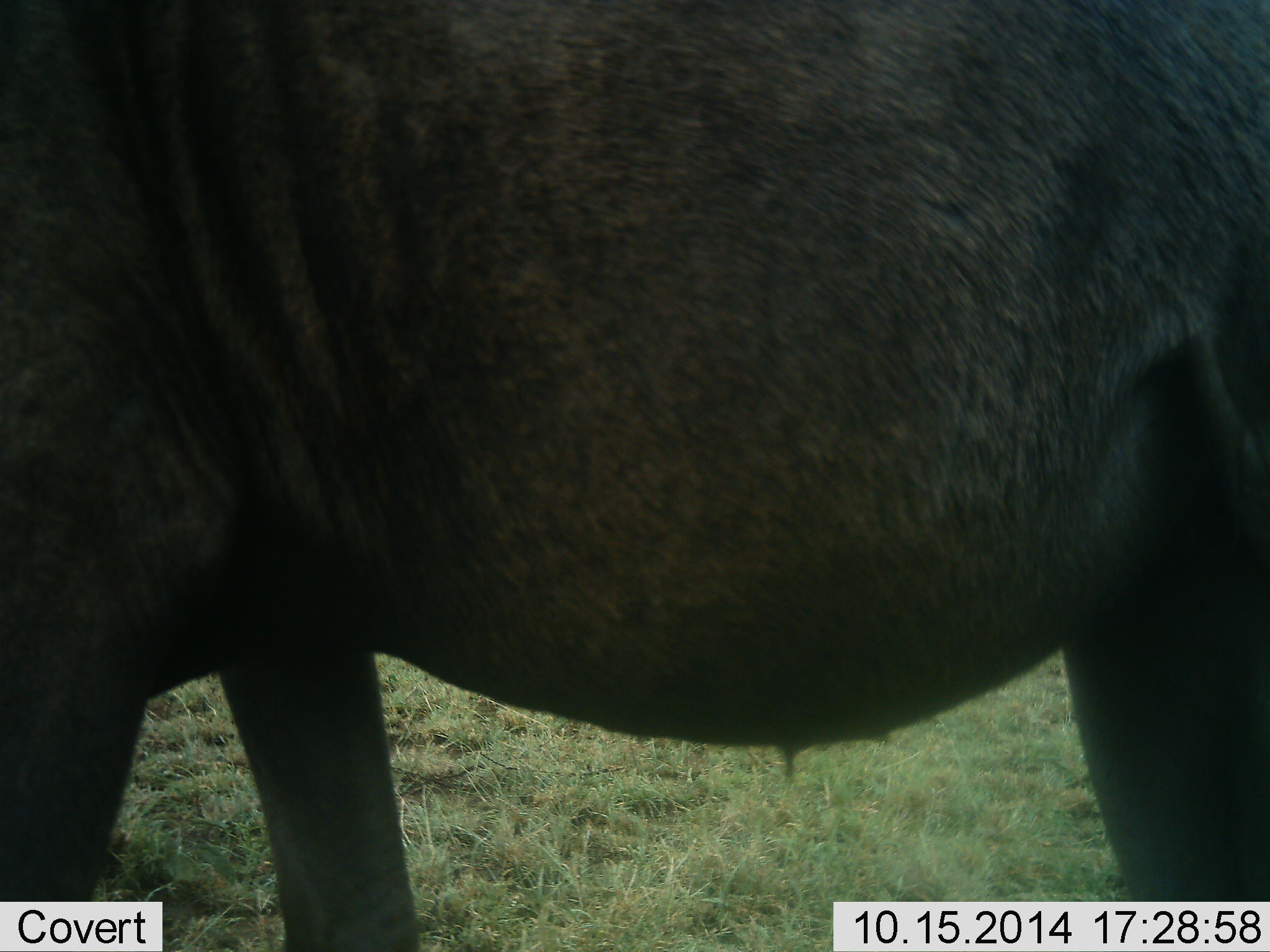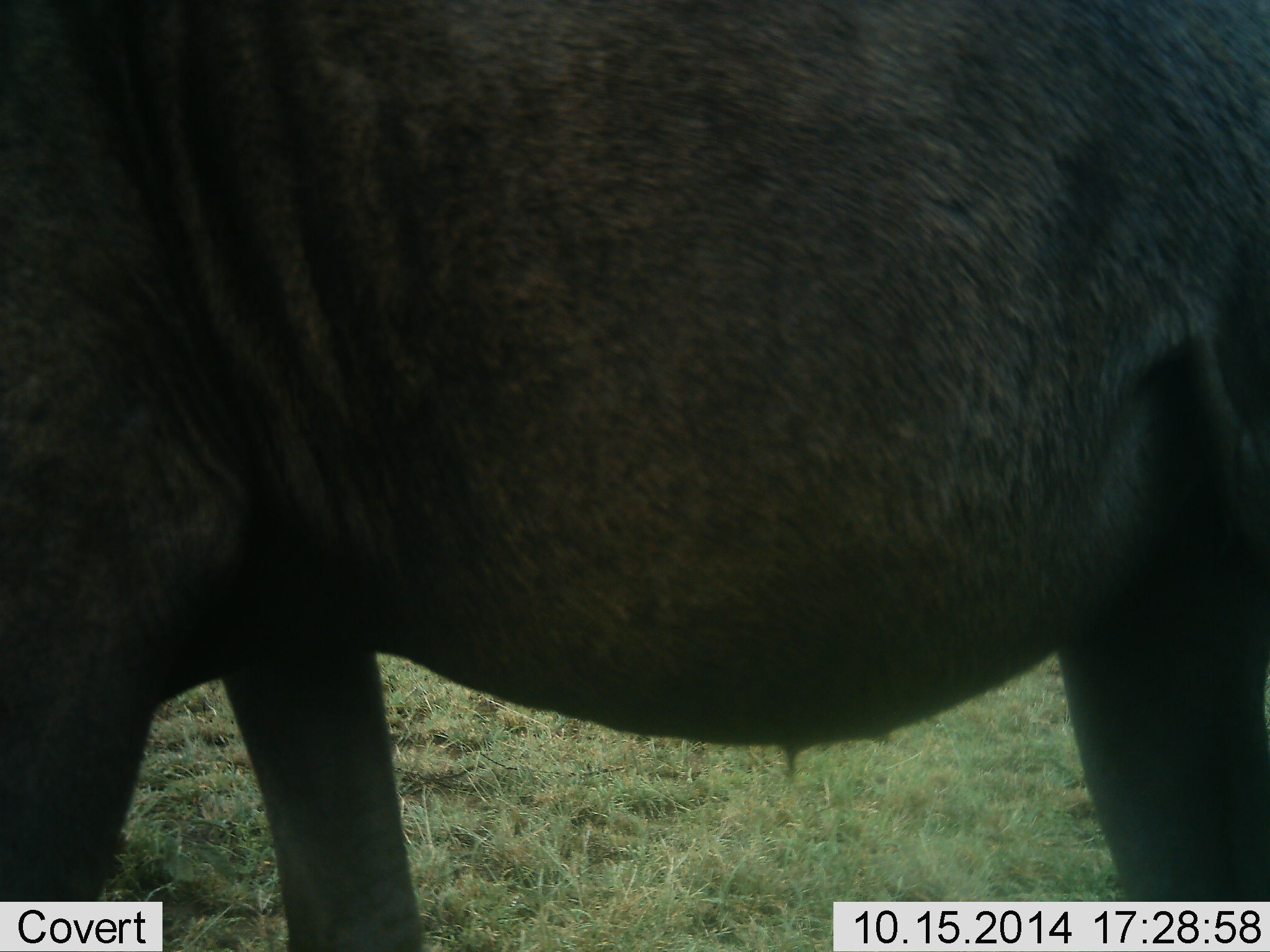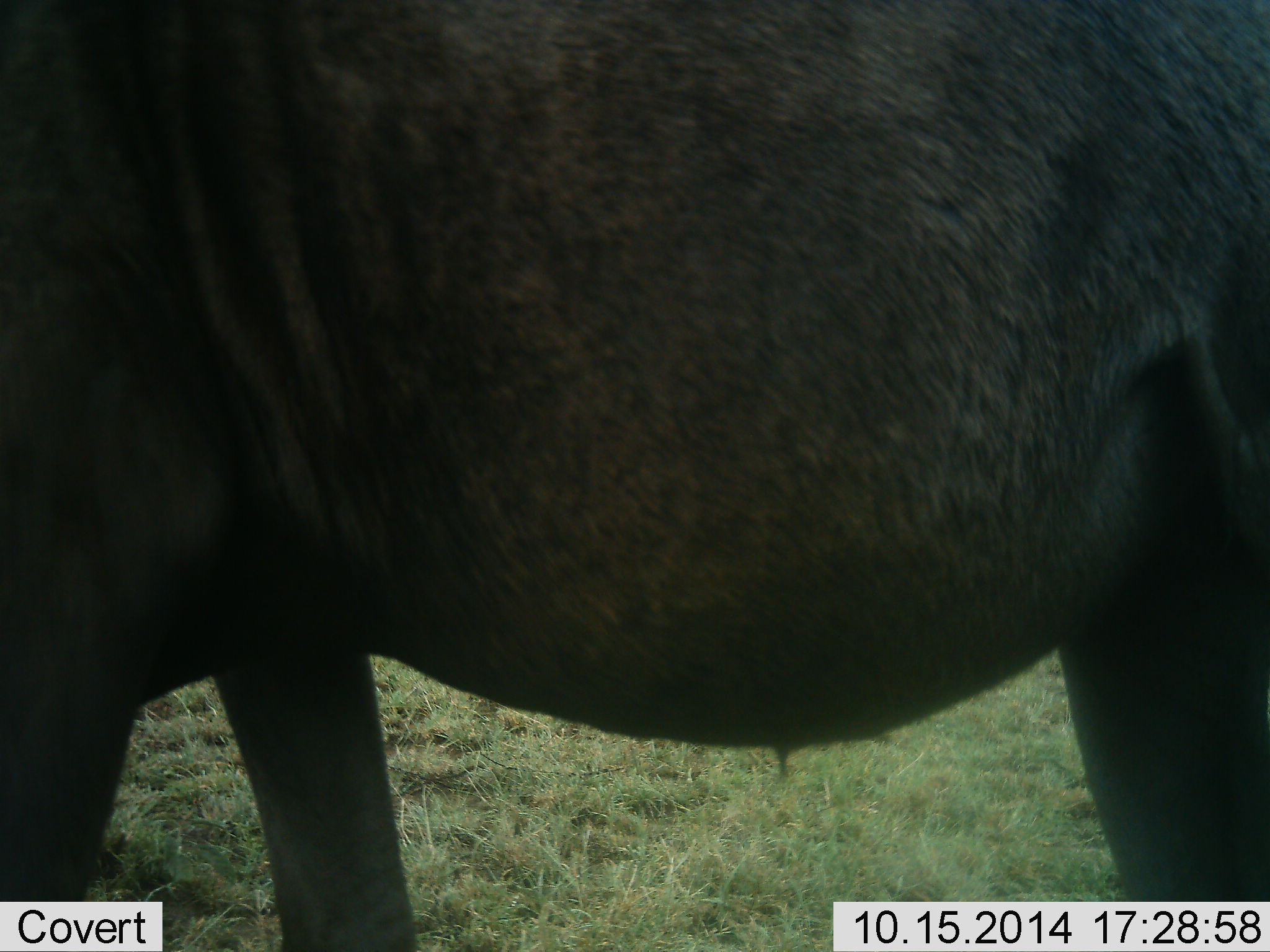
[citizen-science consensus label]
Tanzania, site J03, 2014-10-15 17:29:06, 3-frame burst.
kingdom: Animalia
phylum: Chordata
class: Mammalia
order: Artiodactyla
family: Bovidae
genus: Connochaetes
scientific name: Connochaetes taurinus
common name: blue wildebeest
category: wildebeest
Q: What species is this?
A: Wildebeest (blue wildebeest) (Connochaetes taurinus).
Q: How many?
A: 1.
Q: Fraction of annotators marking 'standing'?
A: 90%.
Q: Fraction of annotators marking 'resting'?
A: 0%.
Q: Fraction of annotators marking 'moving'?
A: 10%.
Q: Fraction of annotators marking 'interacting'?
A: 0%.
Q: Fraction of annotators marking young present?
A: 10%.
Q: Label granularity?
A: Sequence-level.